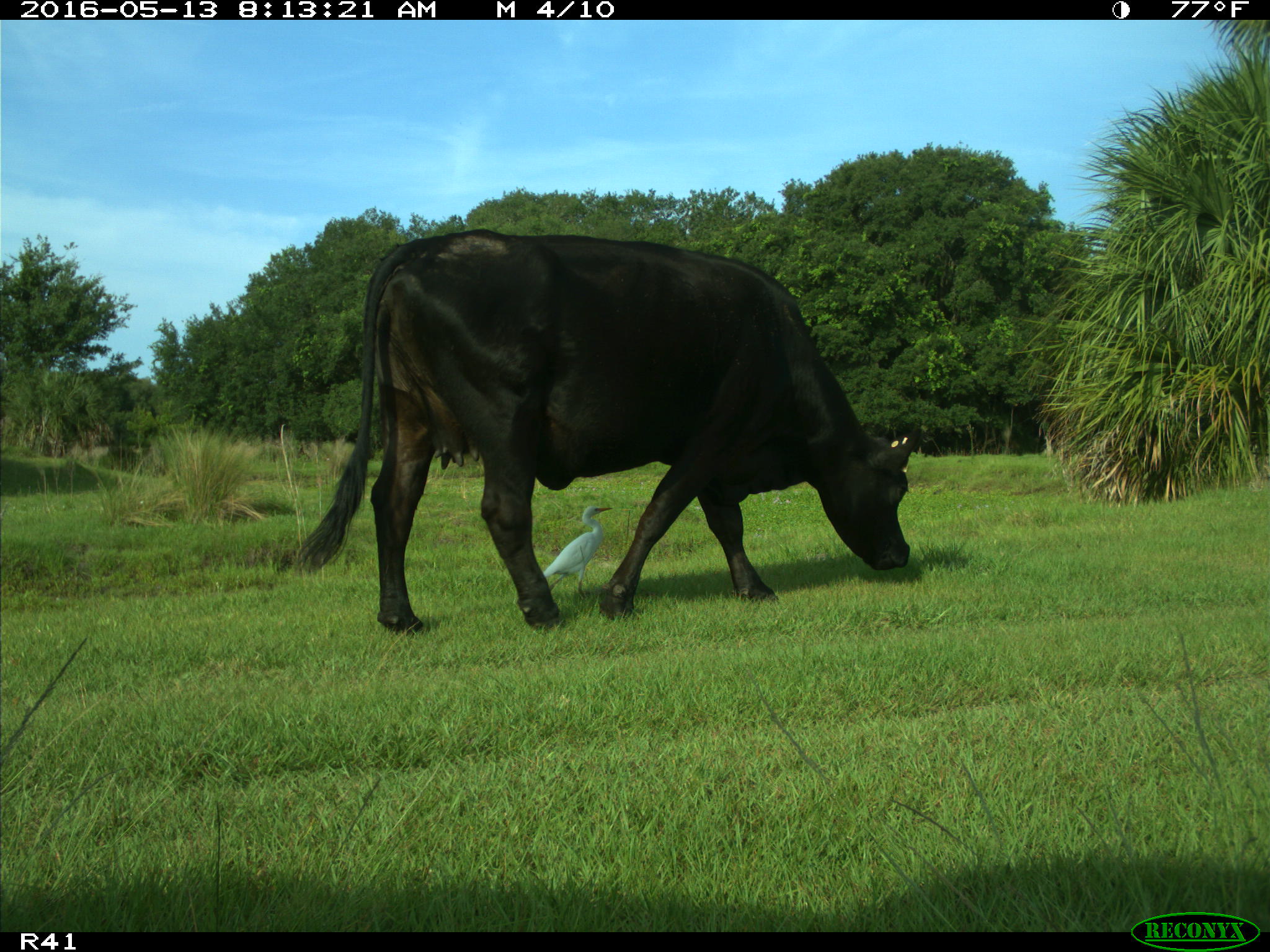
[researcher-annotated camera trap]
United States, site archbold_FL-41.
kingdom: Animalia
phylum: Chordata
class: Mammalia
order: Artiodactyla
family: Bovidae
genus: Bos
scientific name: Bos taurus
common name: domestic cow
Bos taurus (domestic cow).